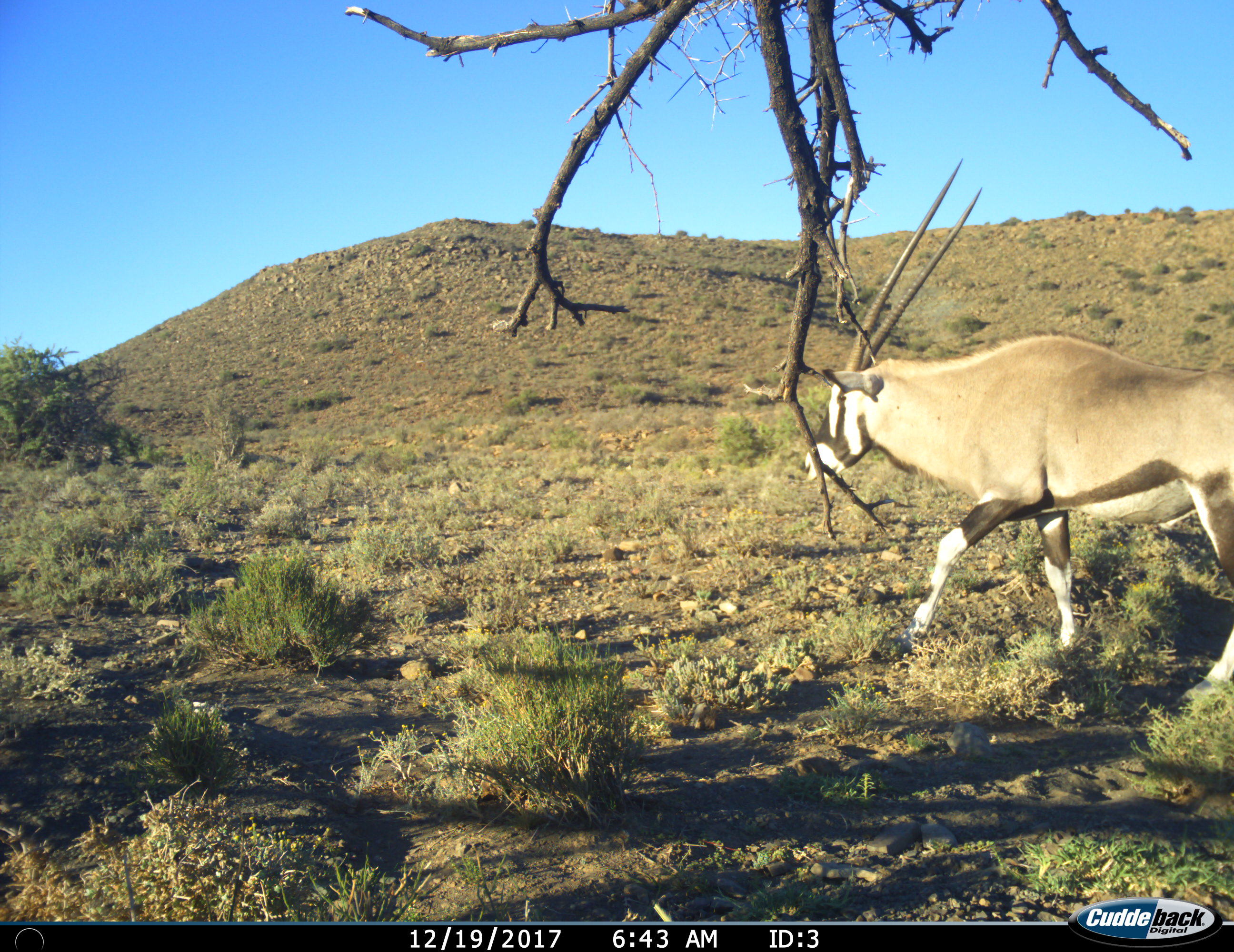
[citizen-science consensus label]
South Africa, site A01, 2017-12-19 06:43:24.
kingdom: Animalia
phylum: Chordata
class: Mammalia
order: Artiodactyla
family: Bovidae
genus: Oryx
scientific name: Oryx gazella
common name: gemsbok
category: gemsbokoryx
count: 1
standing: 0%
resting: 0%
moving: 100%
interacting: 0%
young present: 0%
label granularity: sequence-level